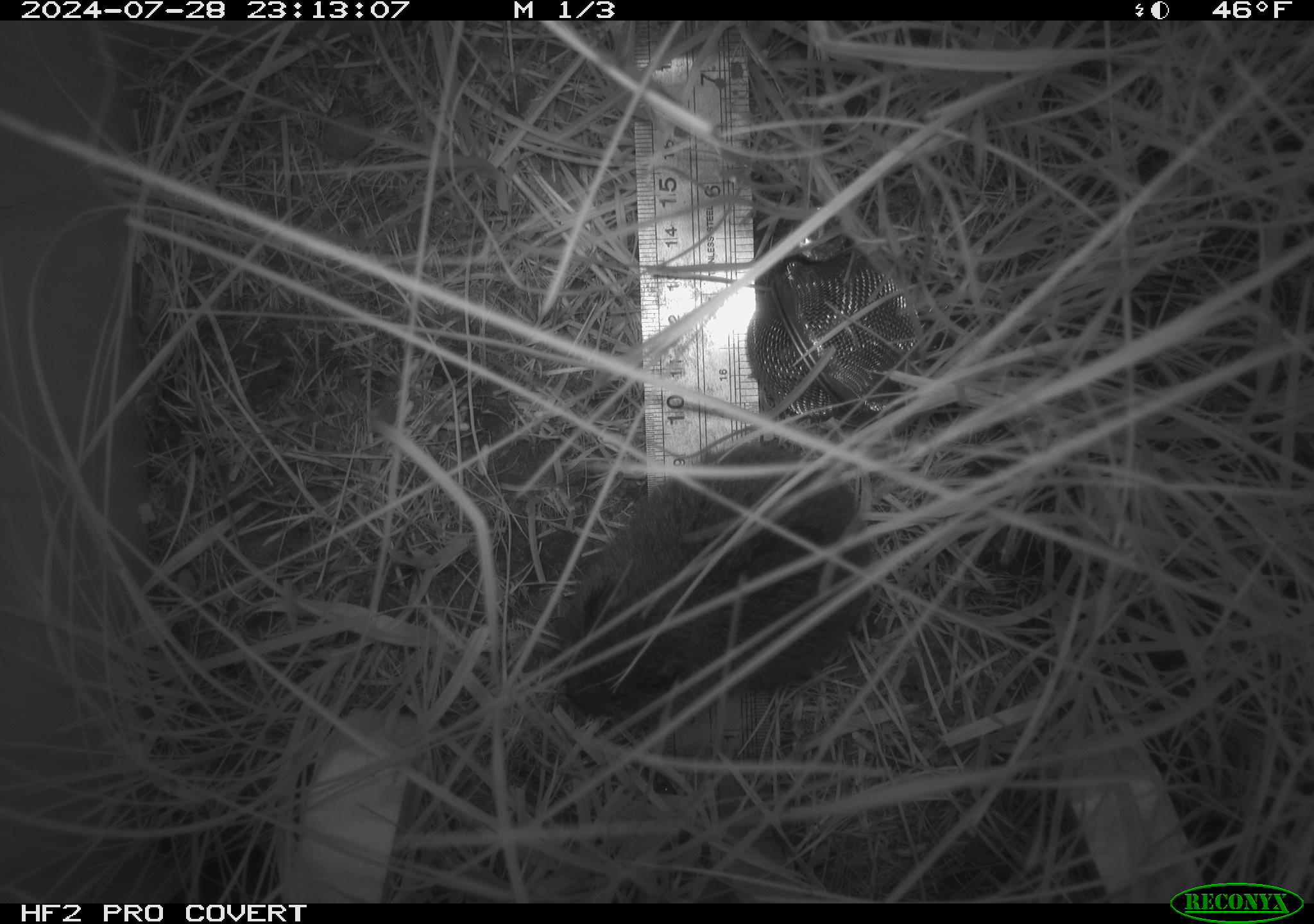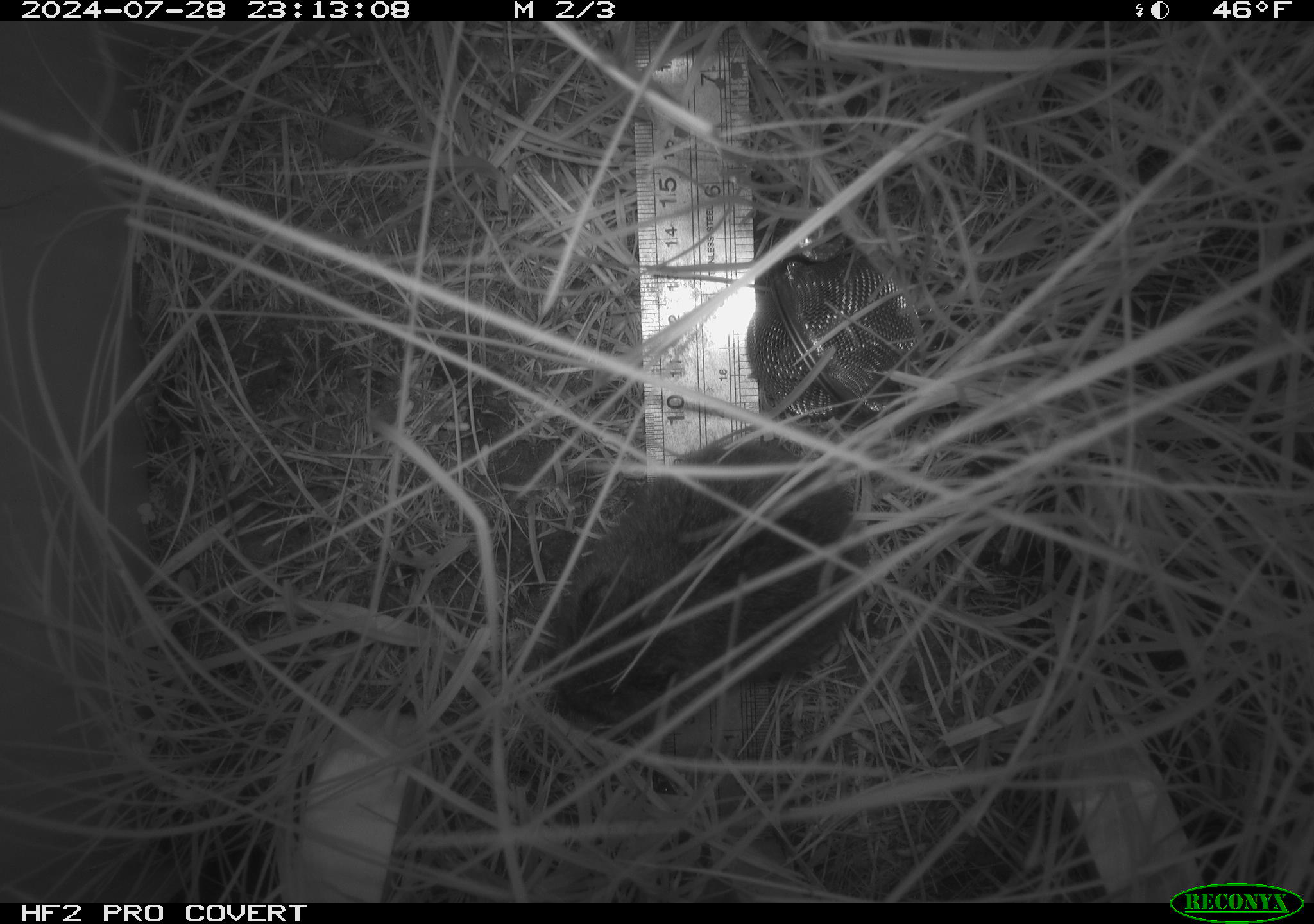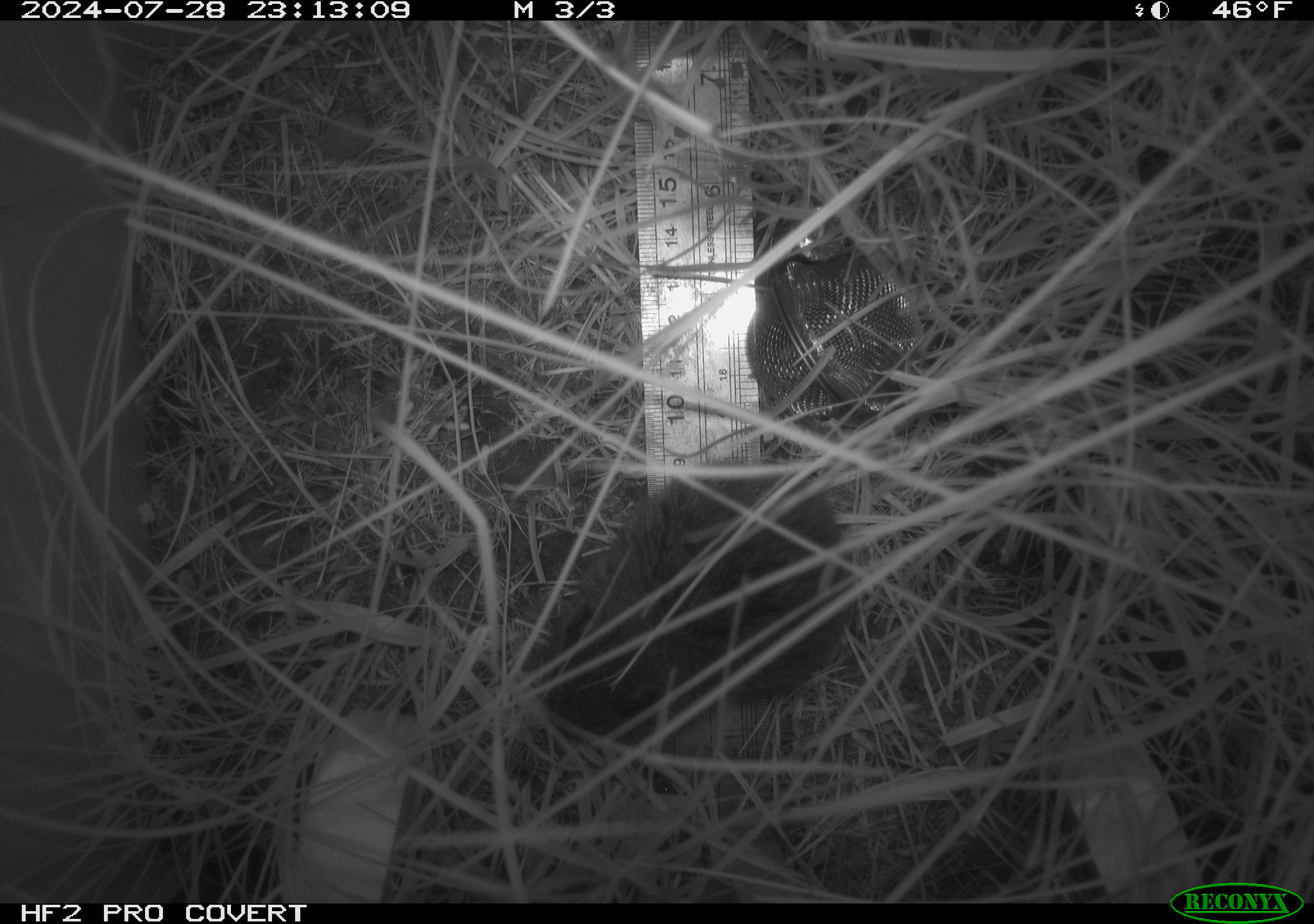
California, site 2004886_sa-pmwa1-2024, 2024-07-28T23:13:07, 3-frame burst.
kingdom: Animalia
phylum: Chordata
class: Mammalia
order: Rodentia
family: Cricetidae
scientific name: Arvicolinae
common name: voles, lemmings, and muskrats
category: arvicolinae subfamily